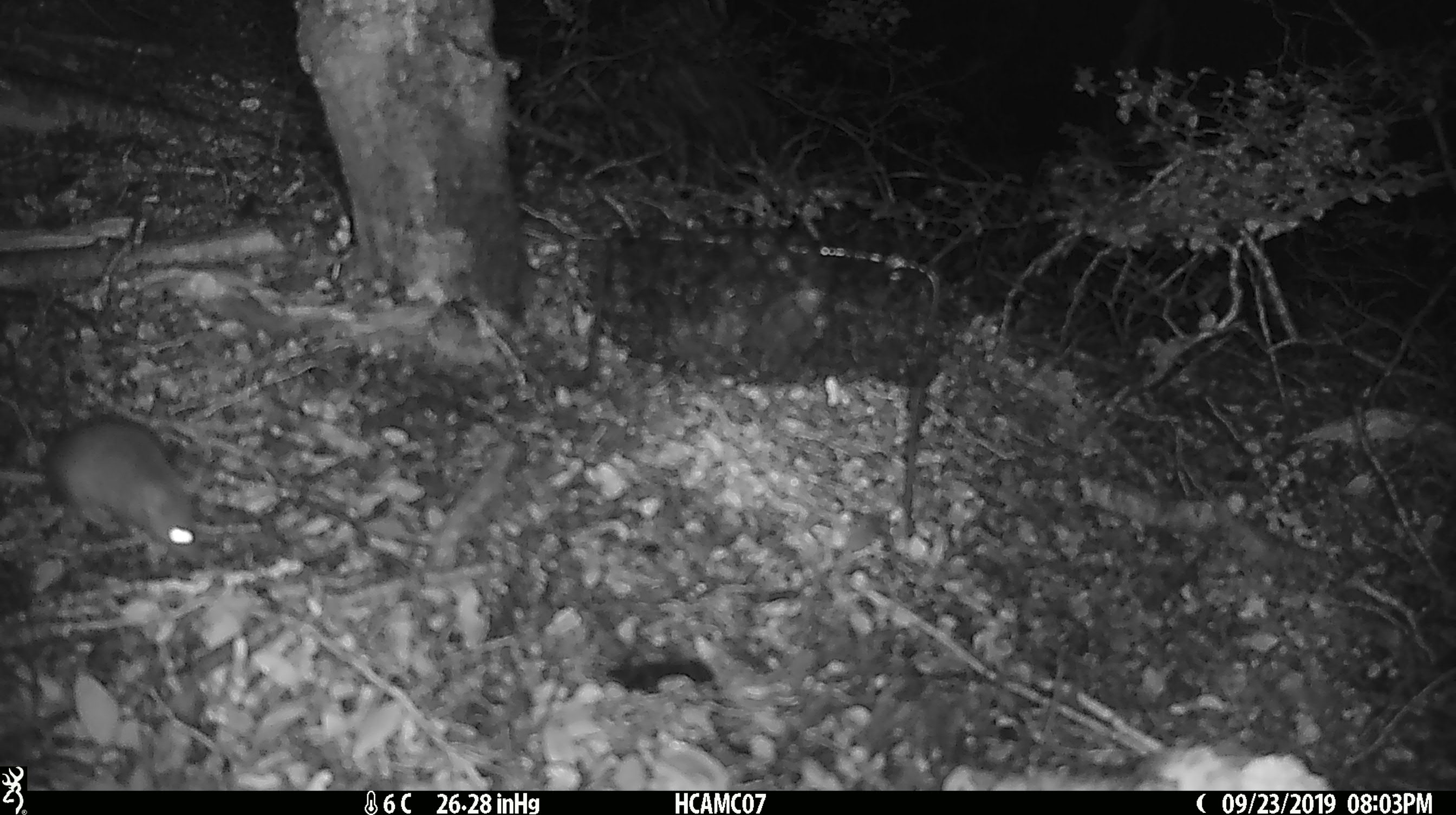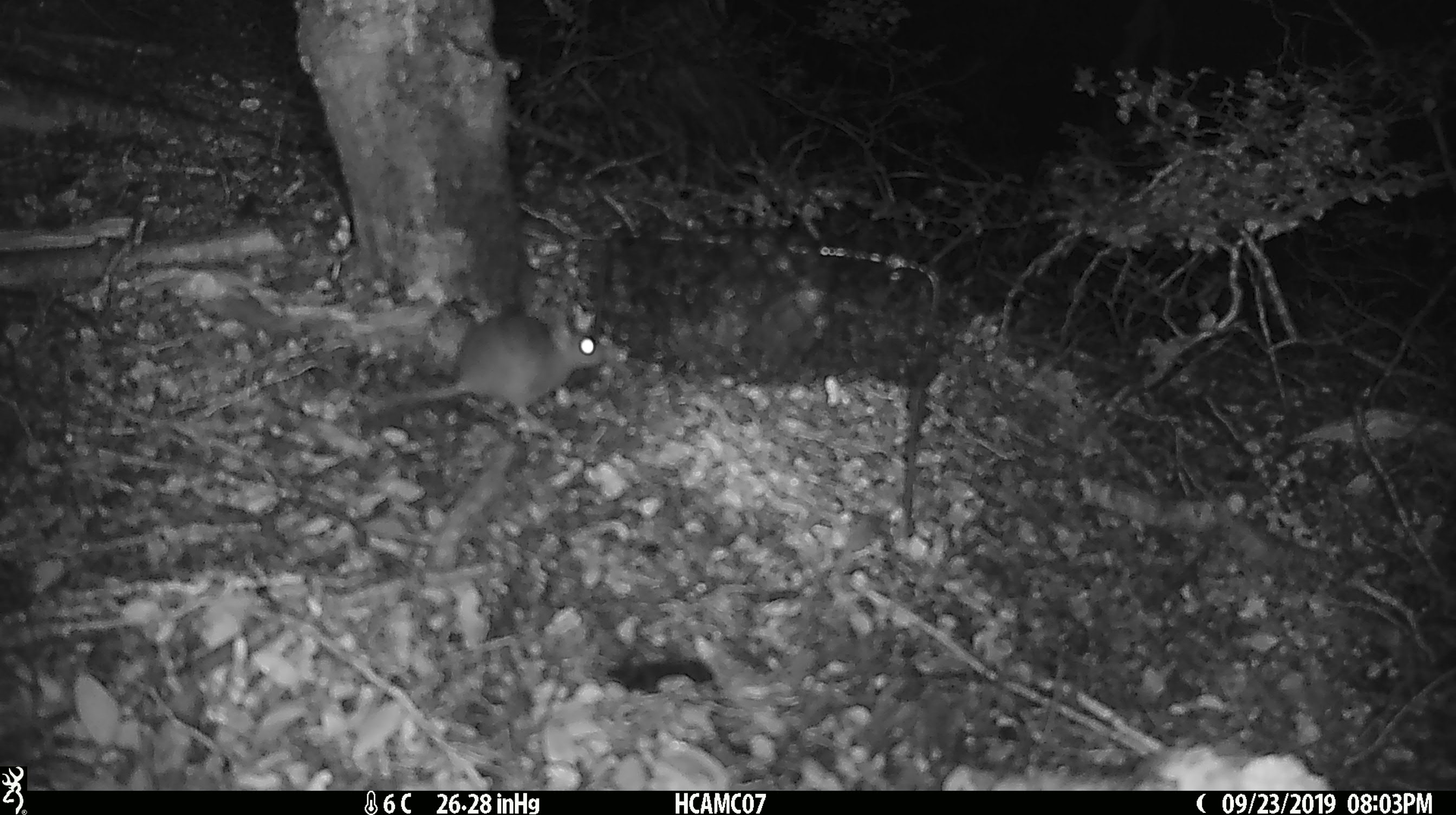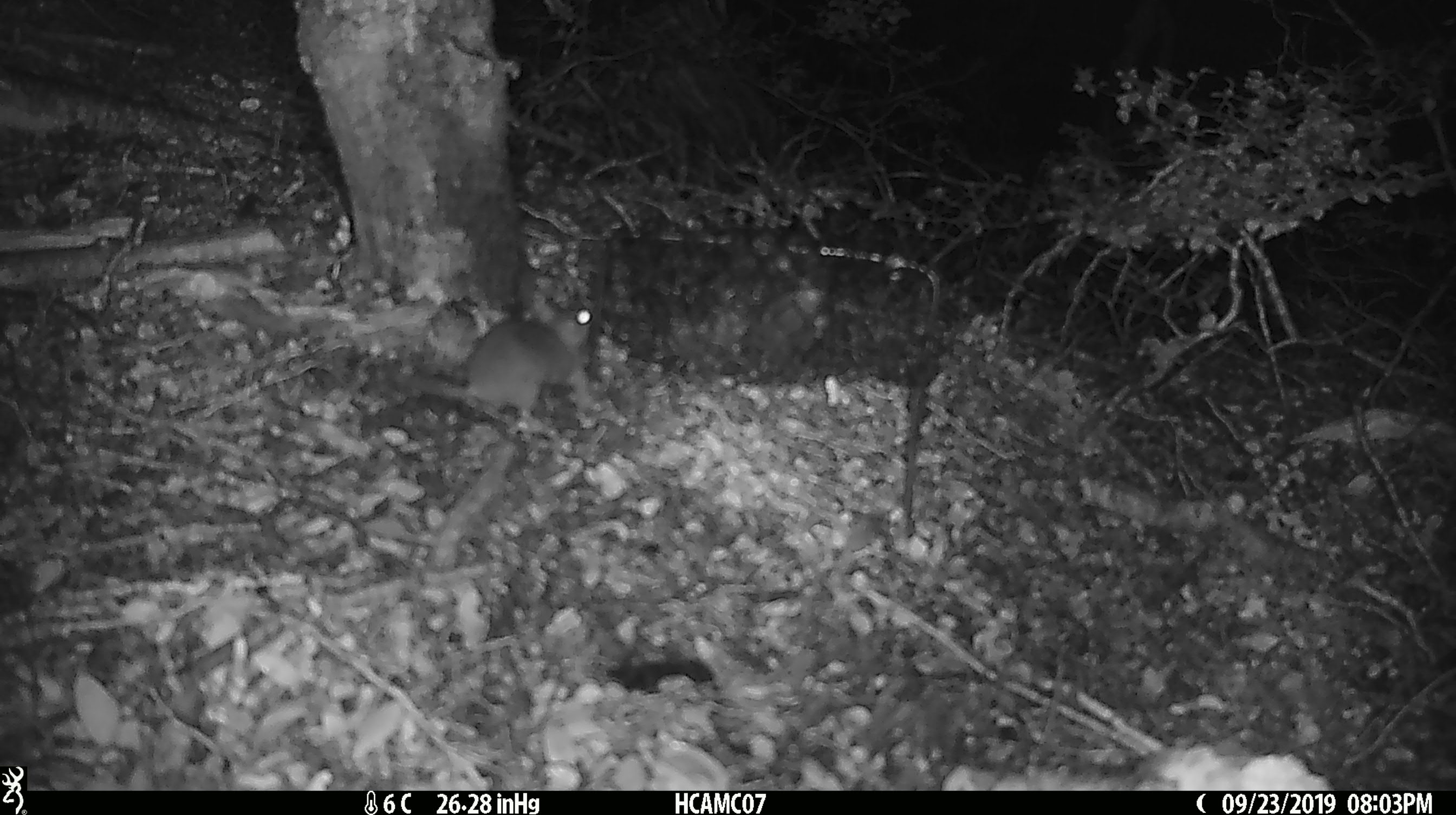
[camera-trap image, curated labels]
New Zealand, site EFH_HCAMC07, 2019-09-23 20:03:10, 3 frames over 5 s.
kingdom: Animalia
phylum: Chordata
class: Mammalia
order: Rodentia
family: Muridae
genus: Mus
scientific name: Mus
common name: mouse